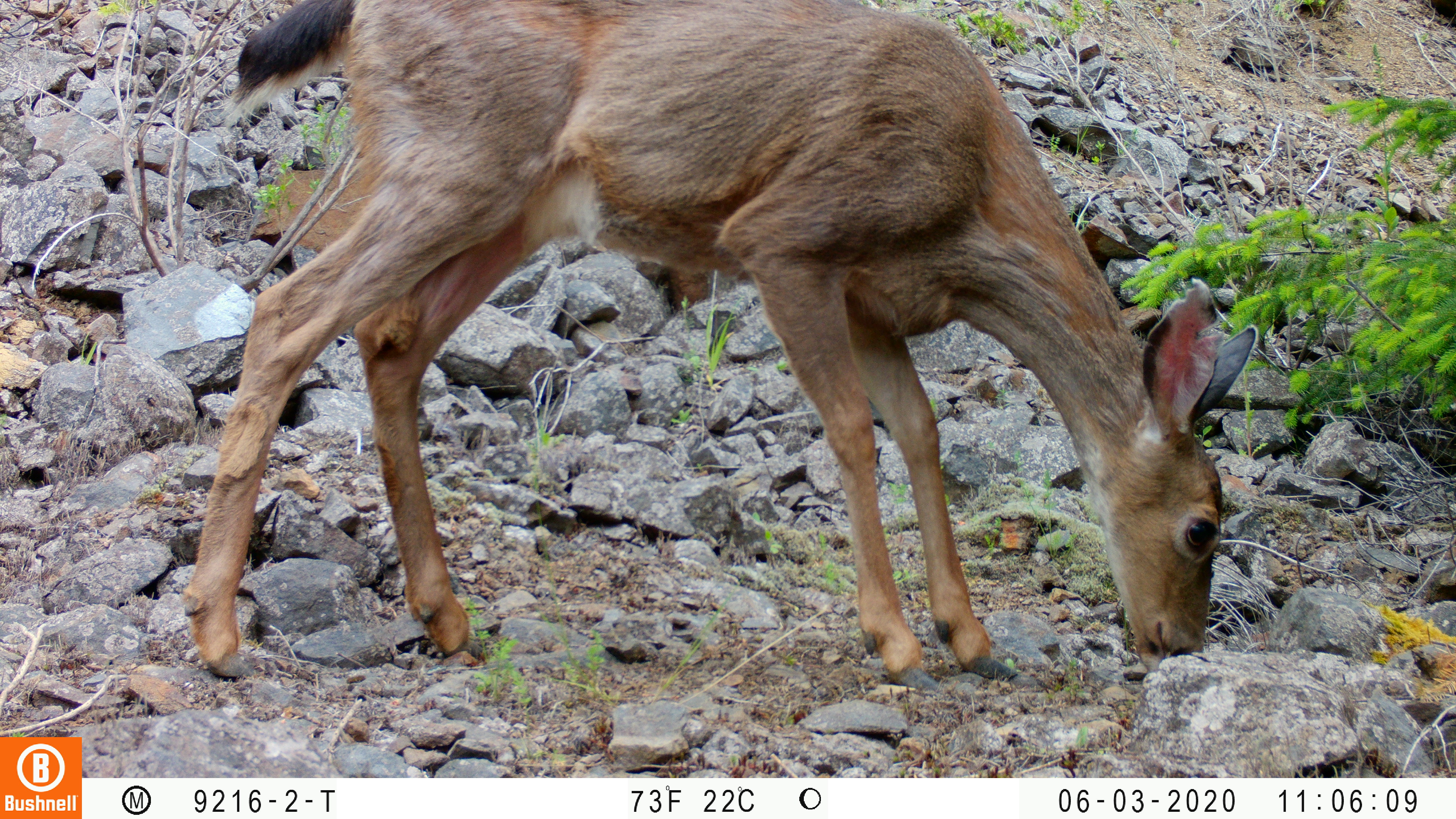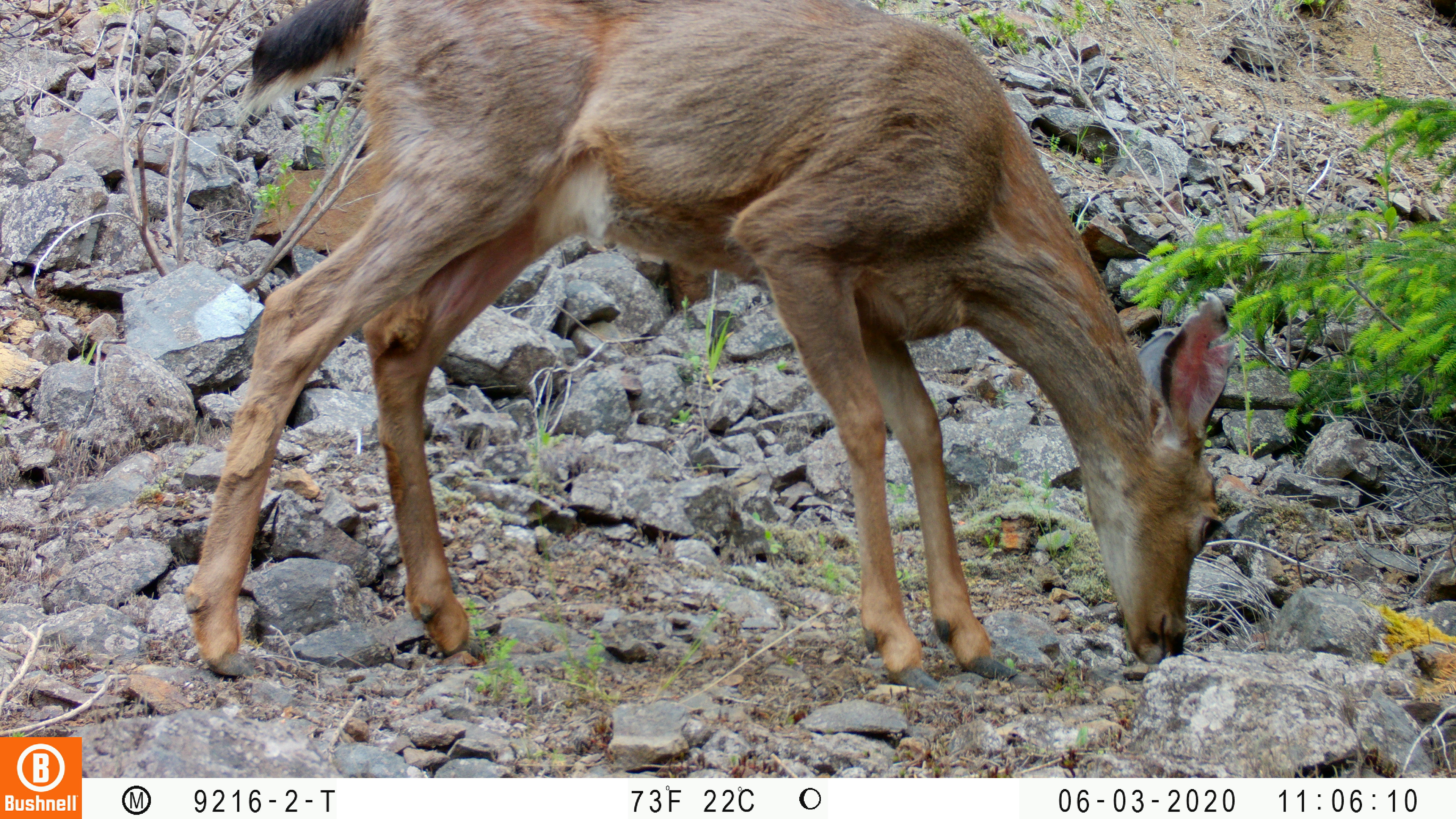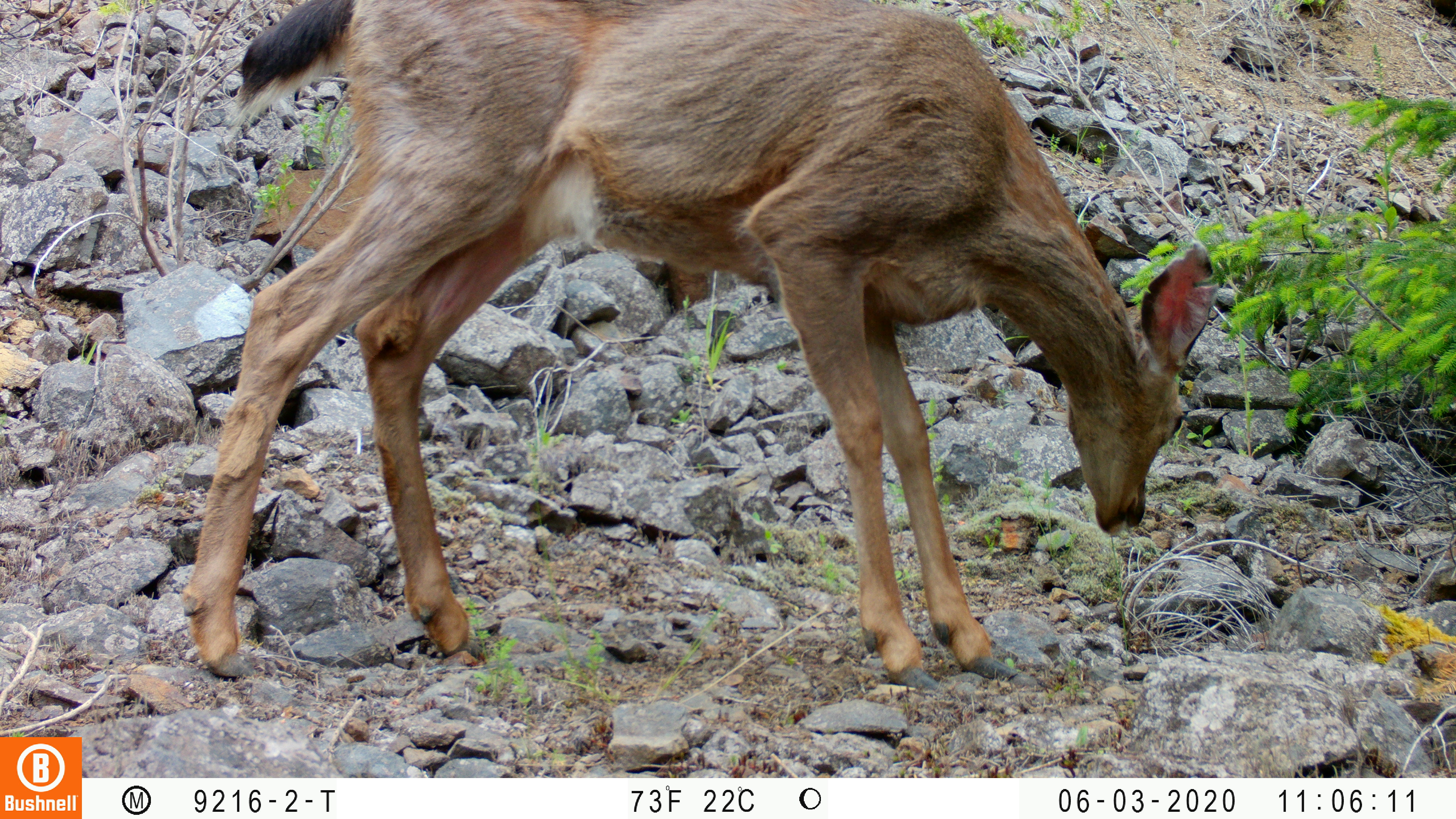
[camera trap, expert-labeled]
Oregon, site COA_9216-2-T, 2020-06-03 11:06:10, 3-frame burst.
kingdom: Animalia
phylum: Chordata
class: Mammalia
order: Artiodactyla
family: Cervidae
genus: Odocoileus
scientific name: Odocoileus hemionus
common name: black-tailed deer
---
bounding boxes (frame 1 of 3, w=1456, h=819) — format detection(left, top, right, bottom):
black-tailed deer: detection(173, 2, 1274, 694)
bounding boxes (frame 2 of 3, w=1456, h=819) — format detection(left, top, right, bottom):
black-tailed deer: detection(169, 2, 1254, 692)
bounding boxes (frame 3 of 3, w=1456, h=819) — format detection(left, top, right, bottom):
black-tailed deer: detection(175, 2, 1223, 694)